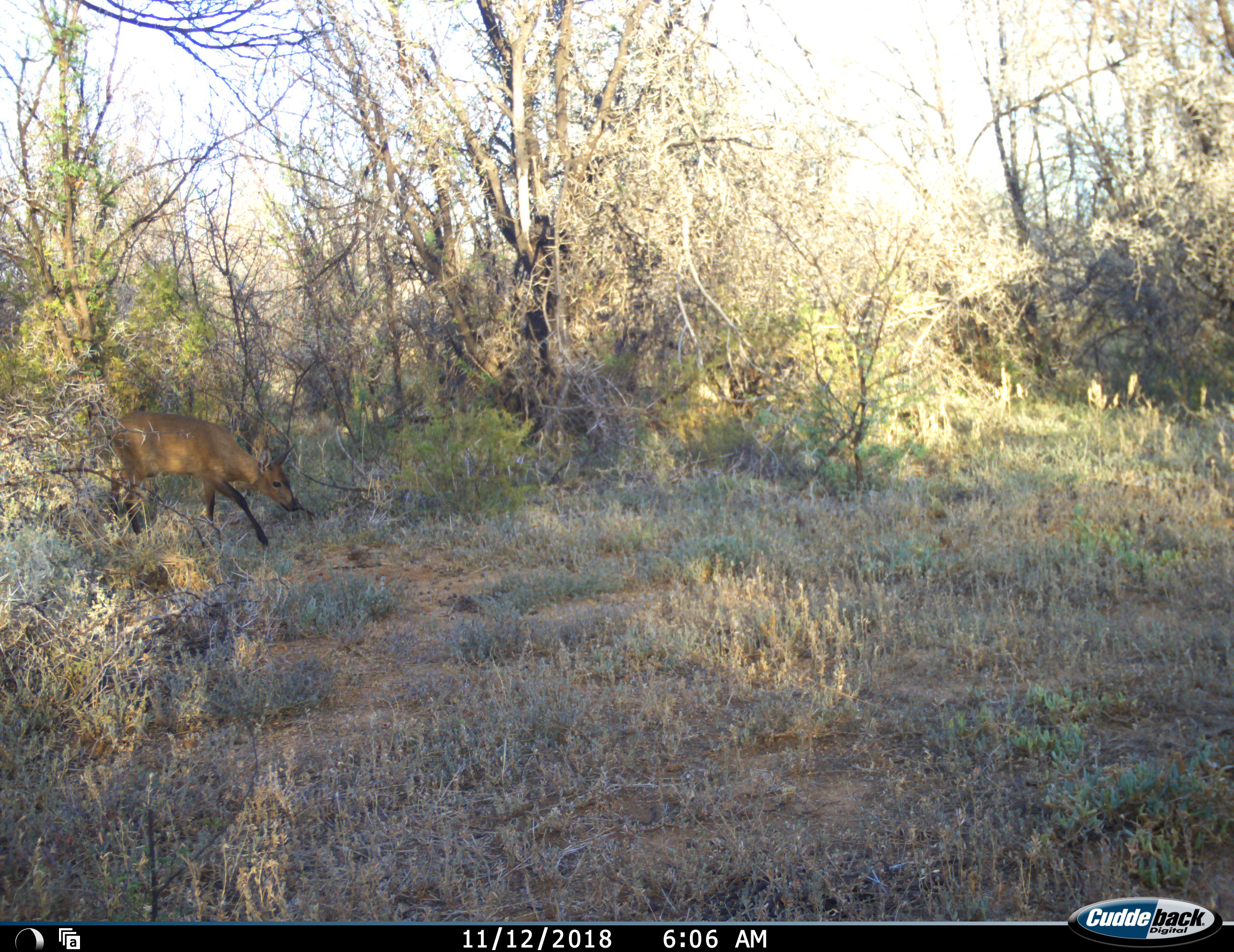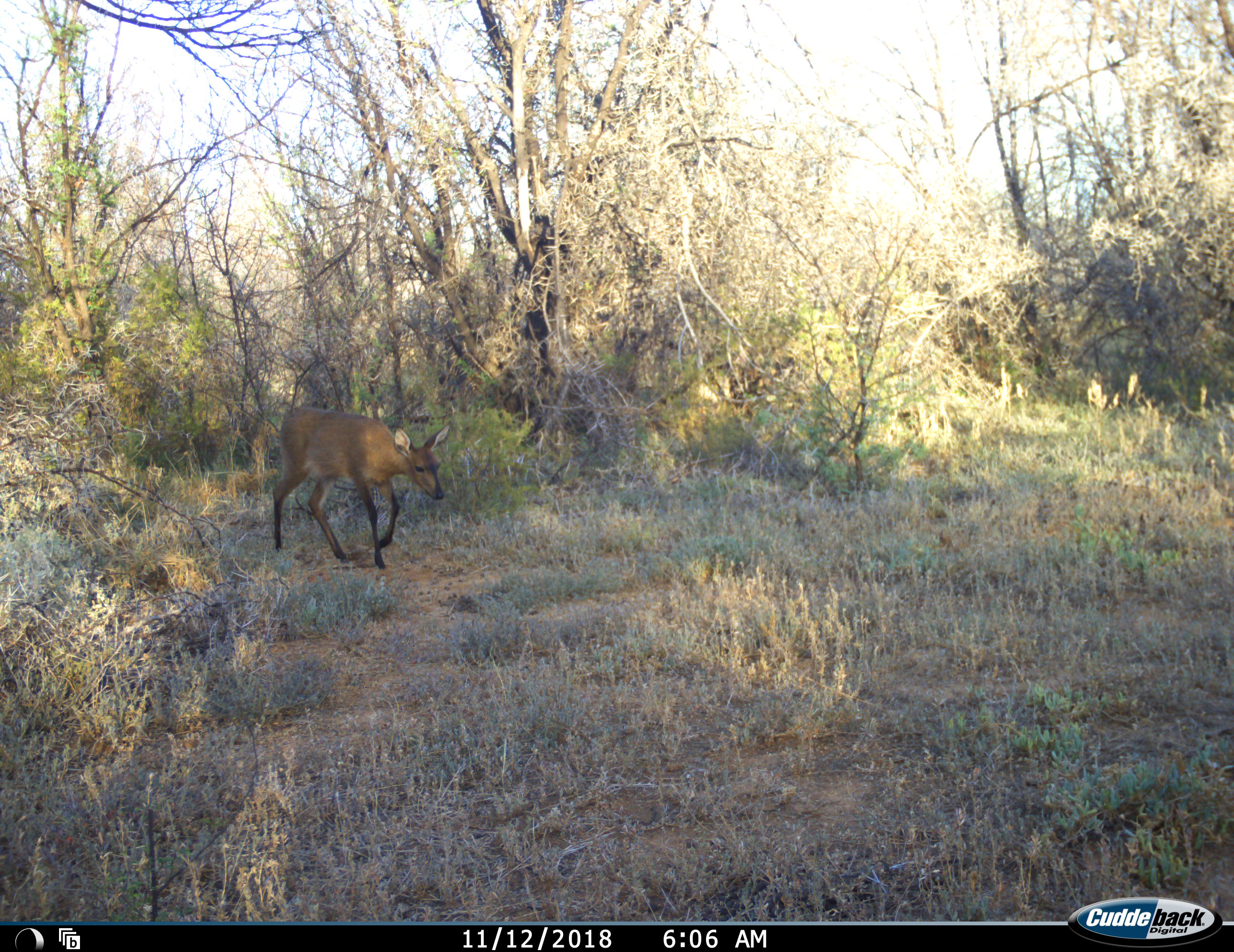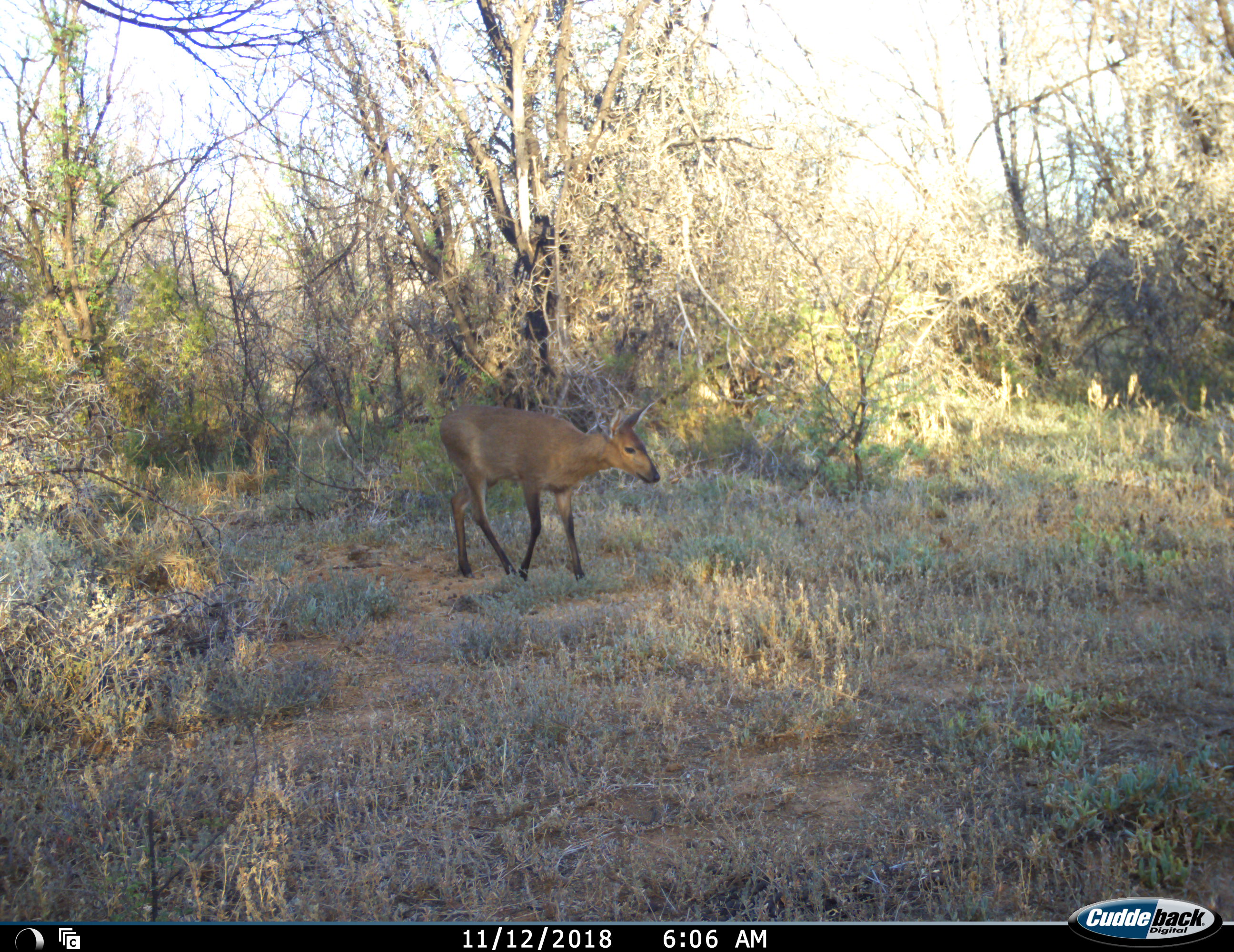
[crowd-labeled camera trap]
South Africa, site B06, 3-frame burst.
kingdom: Animalia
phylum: Chordata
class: Mammalia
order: Artiodactyla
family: Bovidae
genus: Sylvicapra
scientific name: Sylvicapra grimmia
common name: common grey duiker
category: duikercommongrey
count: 1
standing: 14%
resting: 0%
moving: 71%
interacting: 0%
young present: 0%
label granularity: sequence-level